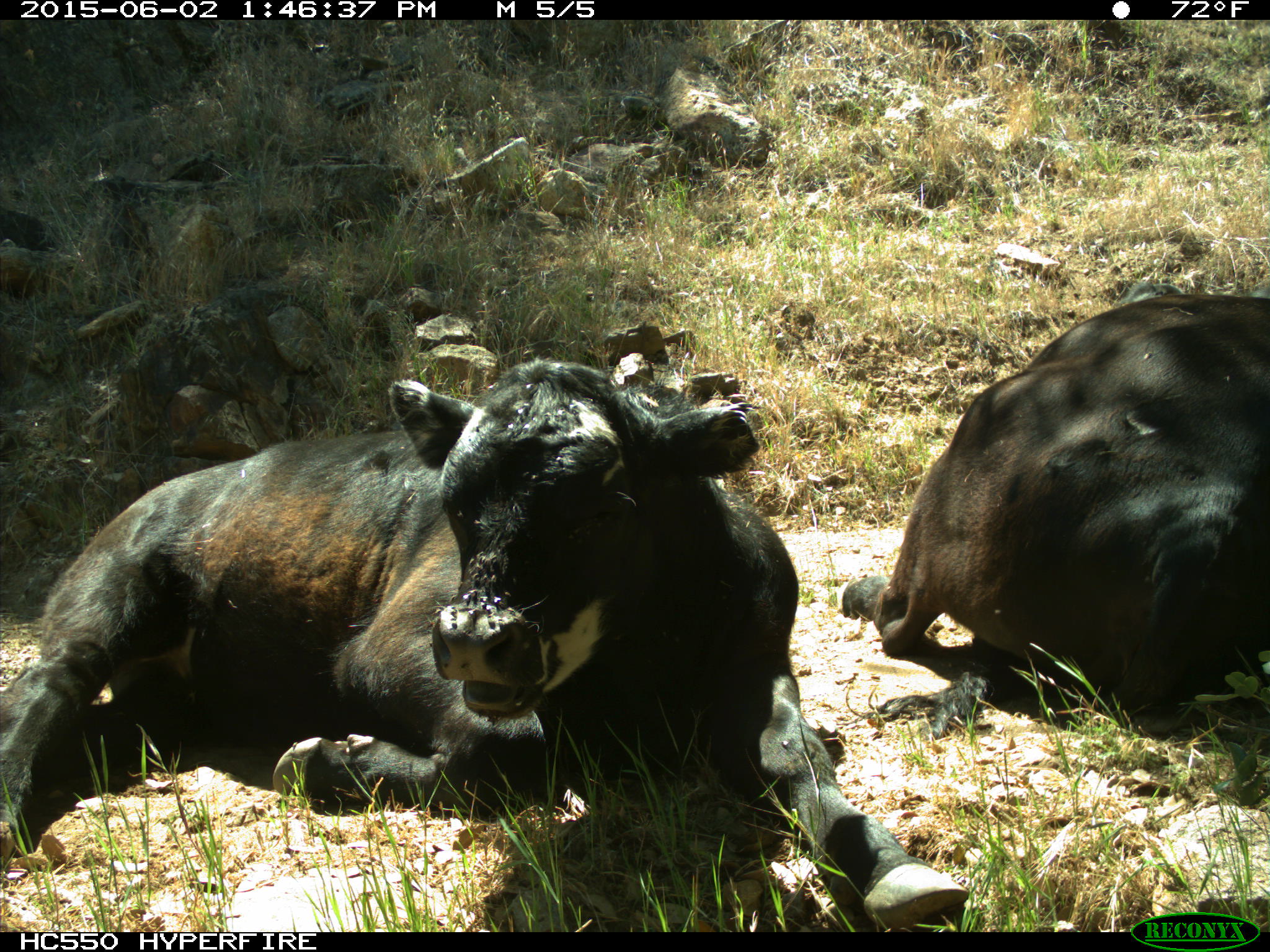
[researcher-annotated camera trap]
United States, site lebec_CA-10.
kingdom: Animalia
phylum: Chordata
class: Mammalia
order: Artiodactyla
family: Bovidae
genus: Bos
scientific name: Bos taurus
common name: domestic cow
Bos taurus (domestic cow).